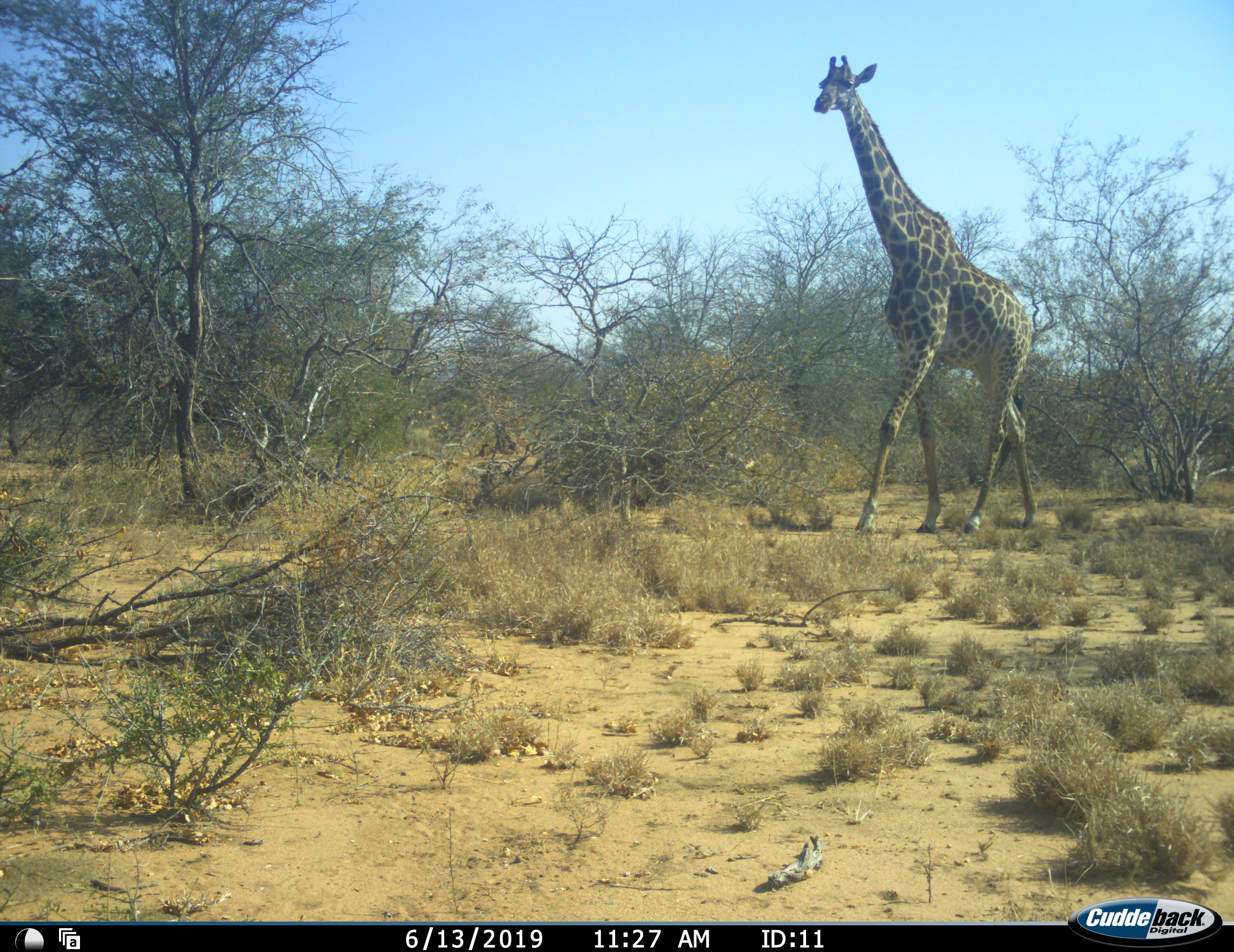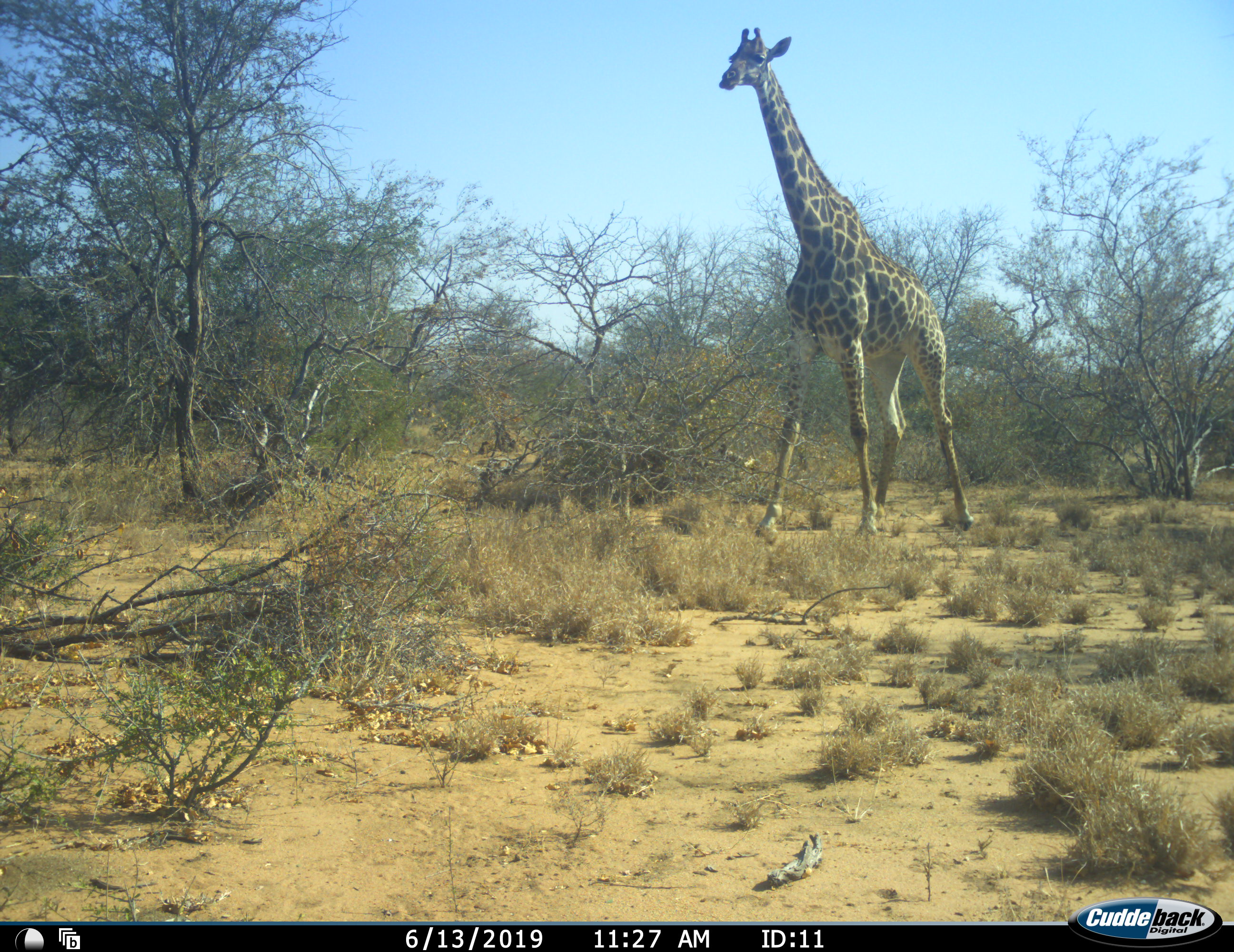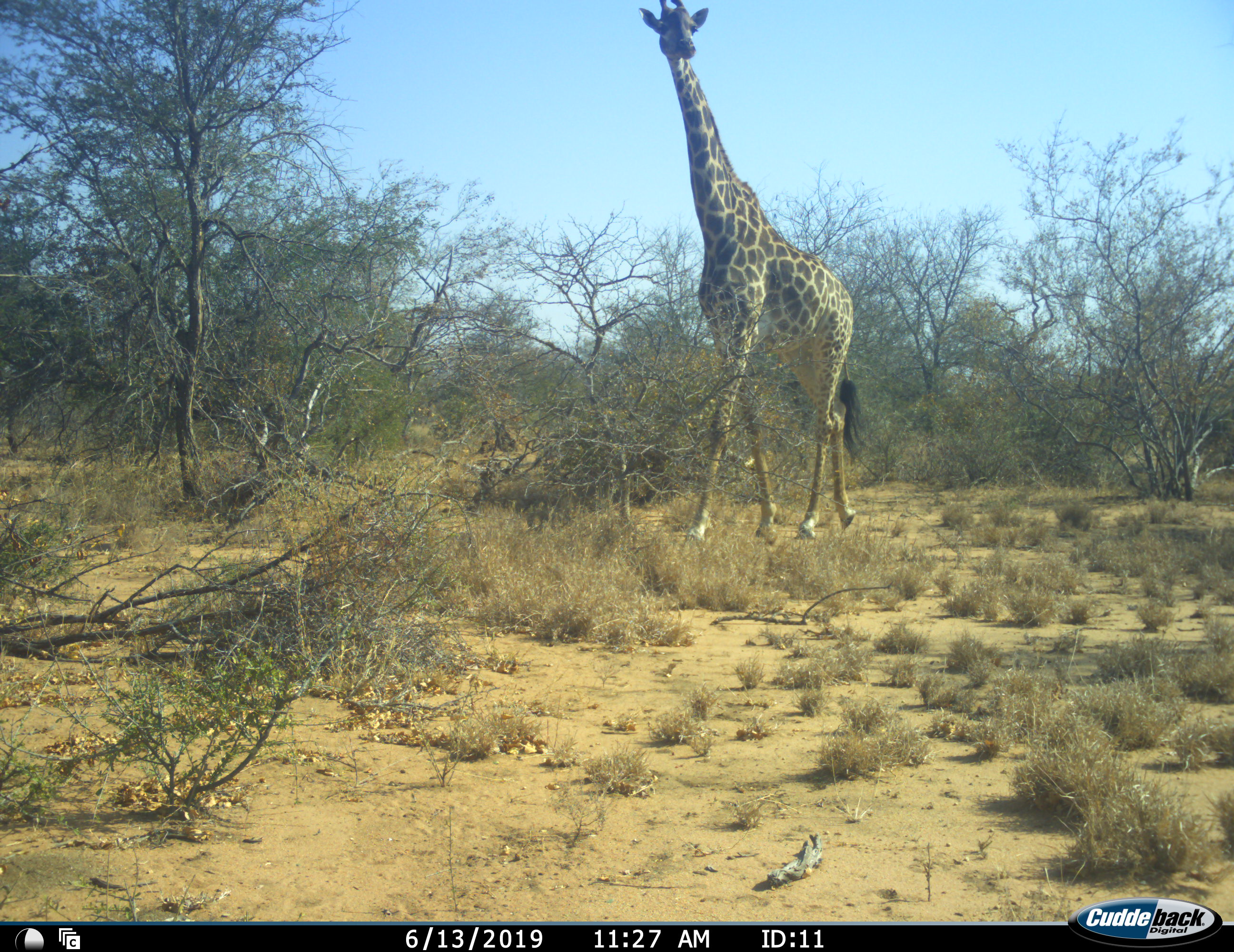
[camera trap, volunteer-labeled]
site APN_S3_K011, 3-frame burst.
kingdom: Animalia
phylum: Chordata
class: Mammalia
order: Artiodactyla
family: Giraffidae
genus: Giraffa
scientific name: Giraffa camelopardalis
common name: giraffe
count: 1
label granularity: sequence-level